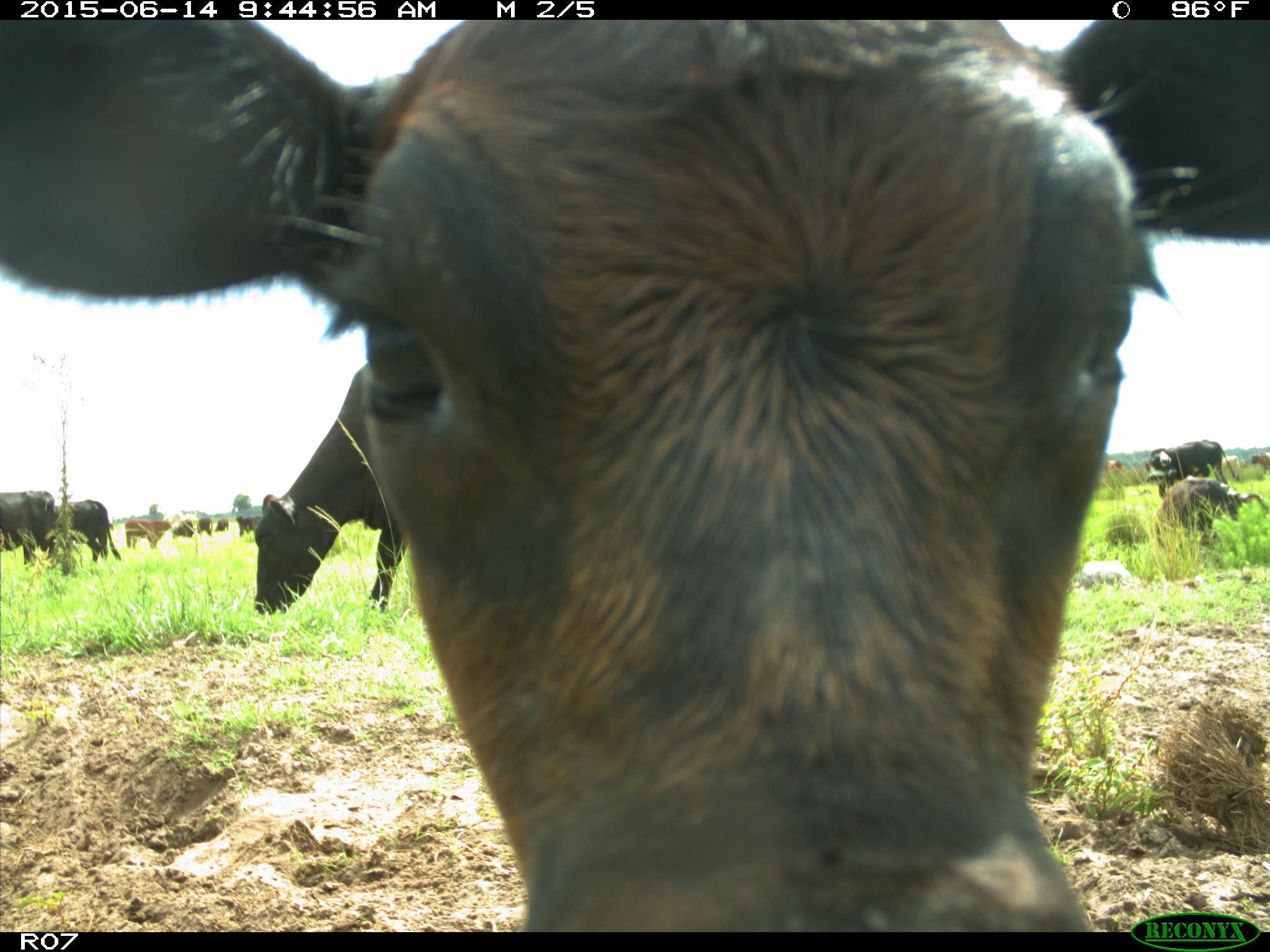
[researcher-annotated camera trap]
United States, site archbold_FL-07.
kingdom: Animalia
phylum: Chordata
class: Mammalia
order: Artiodactyla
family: Bovidae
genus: Bos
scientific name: Bos taurus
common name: domestic cow